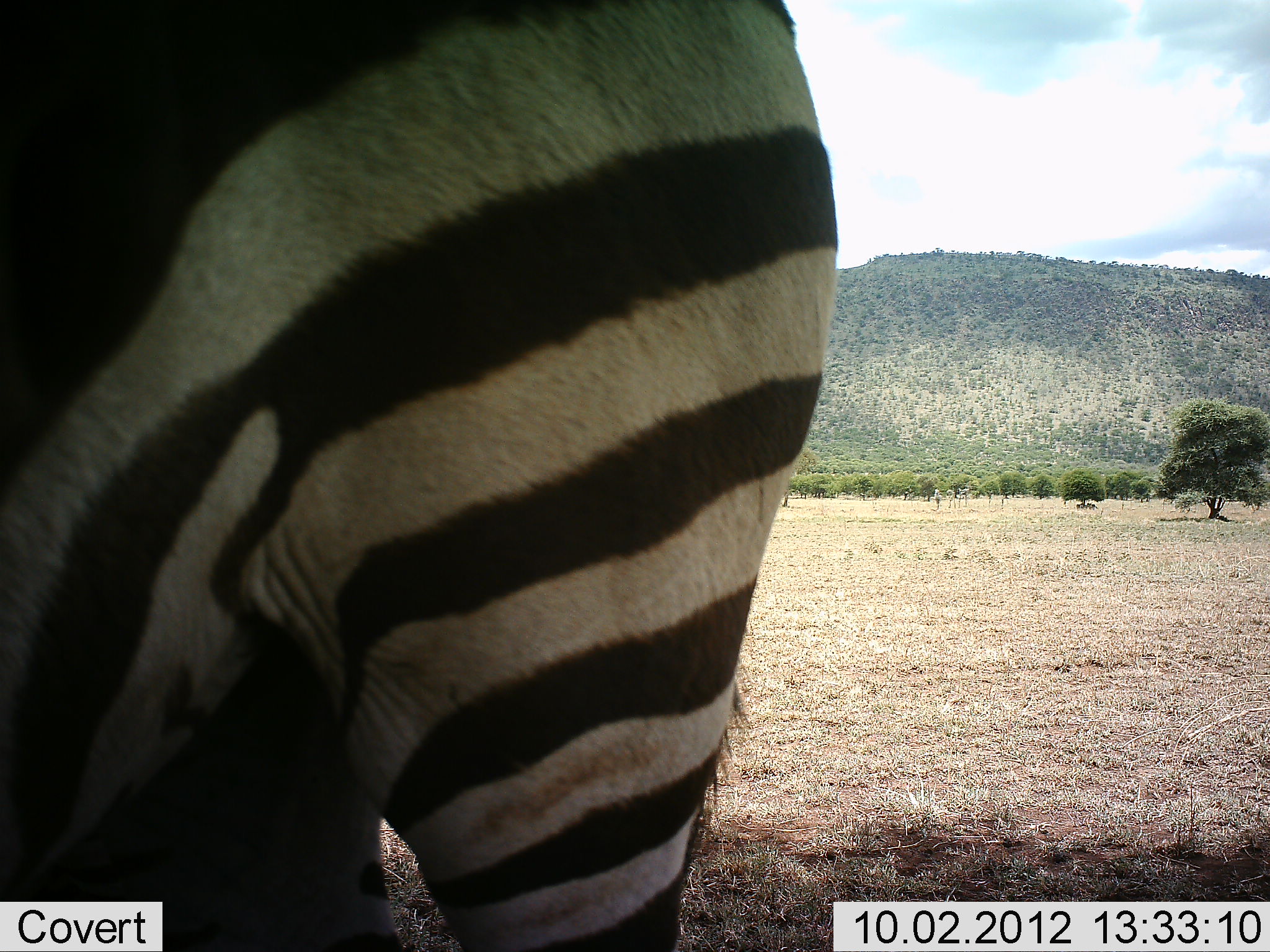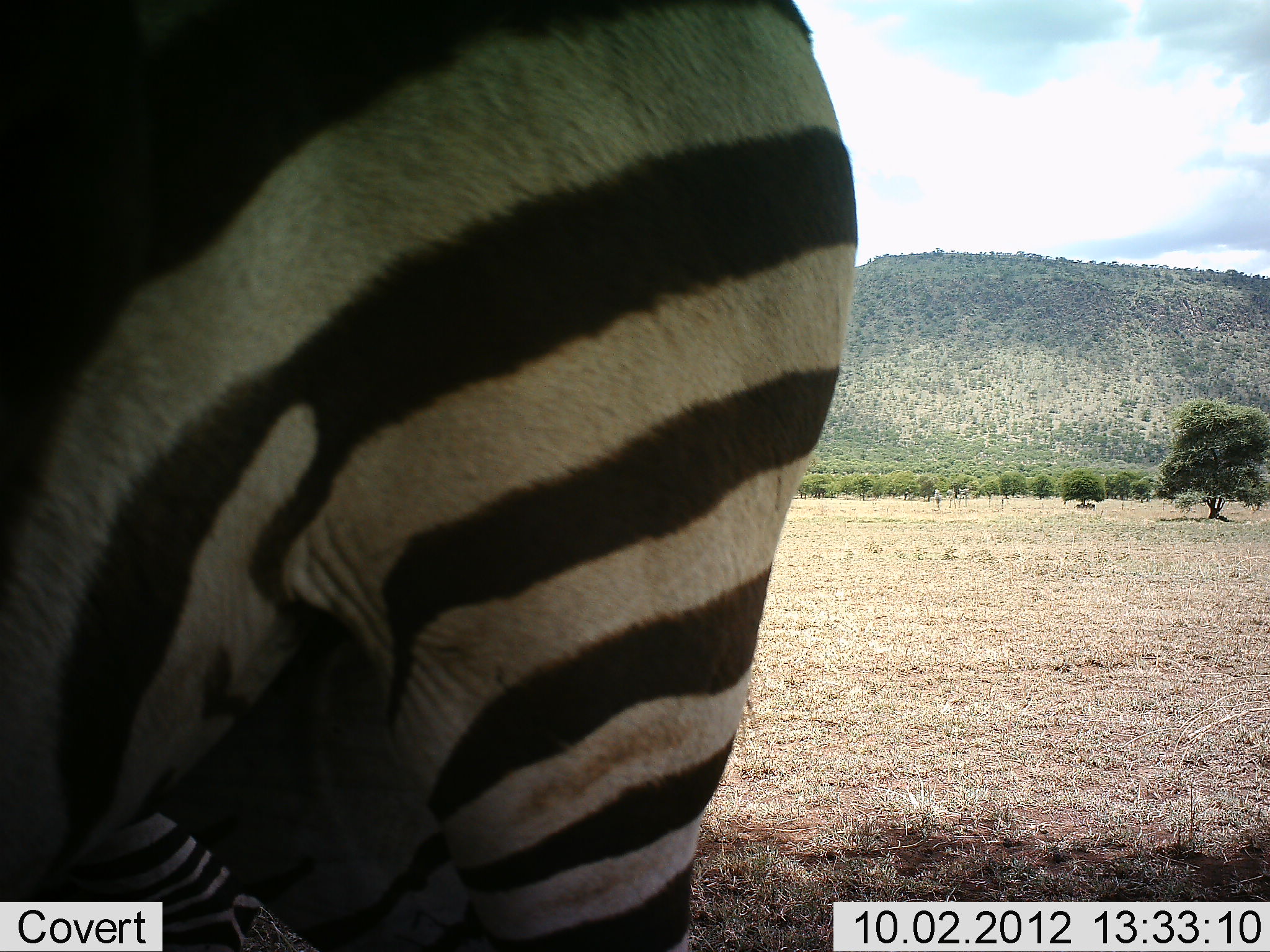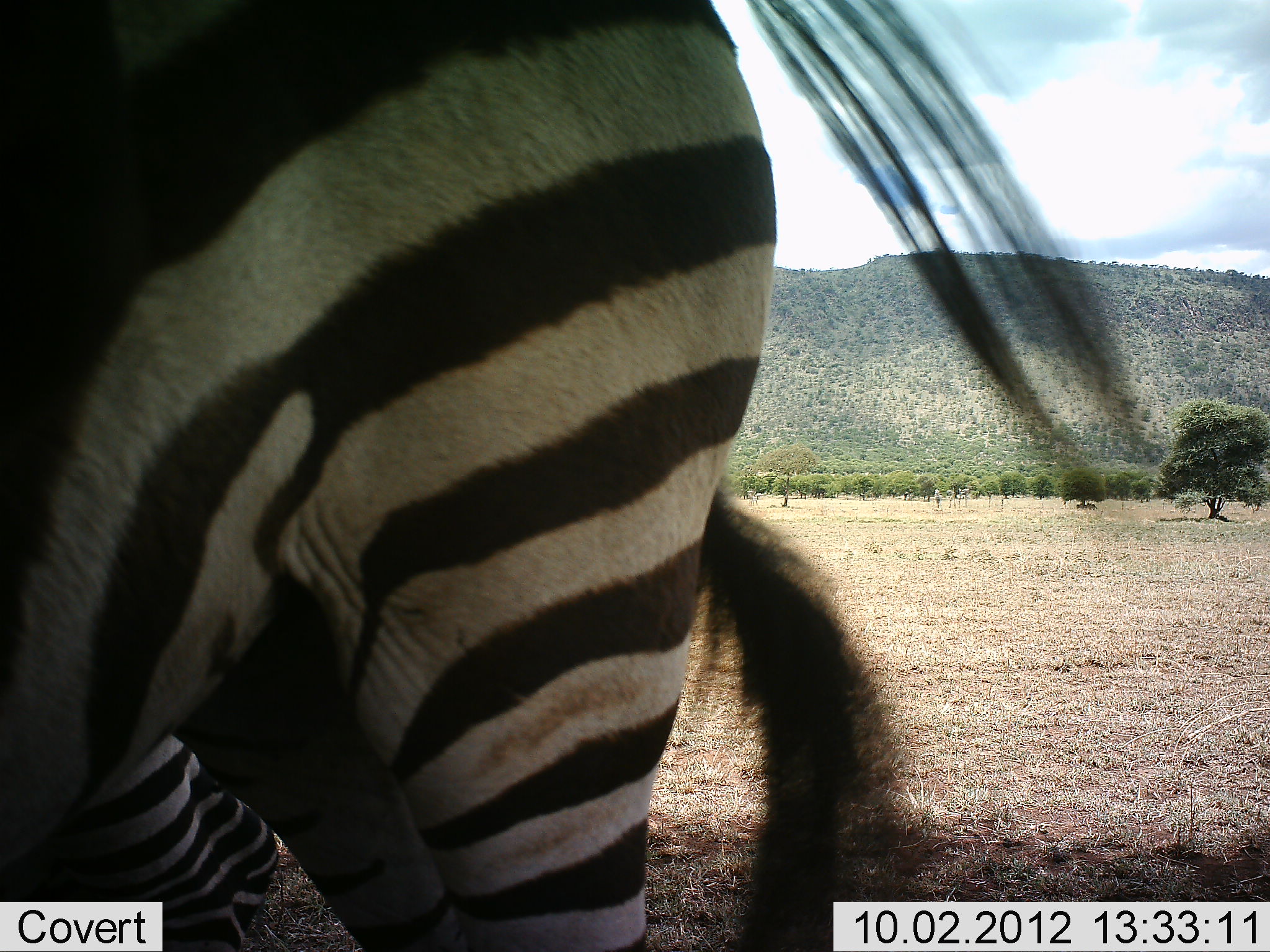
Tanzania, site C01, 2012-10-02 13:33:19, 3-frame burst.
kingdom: Animalia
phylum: Chordata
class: Mammalia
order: Perissodactyla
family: Equidae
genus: Equus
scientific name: Equus quagga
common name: plains zebra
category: zebra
Zebra (plains zebra) (Equus quagga), count 1. Behavior (volunteer vote fractions): standing 100%, resting 10%, moving 0%, interacting 0%. Young present (vote fraction): 0%. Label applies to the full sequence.